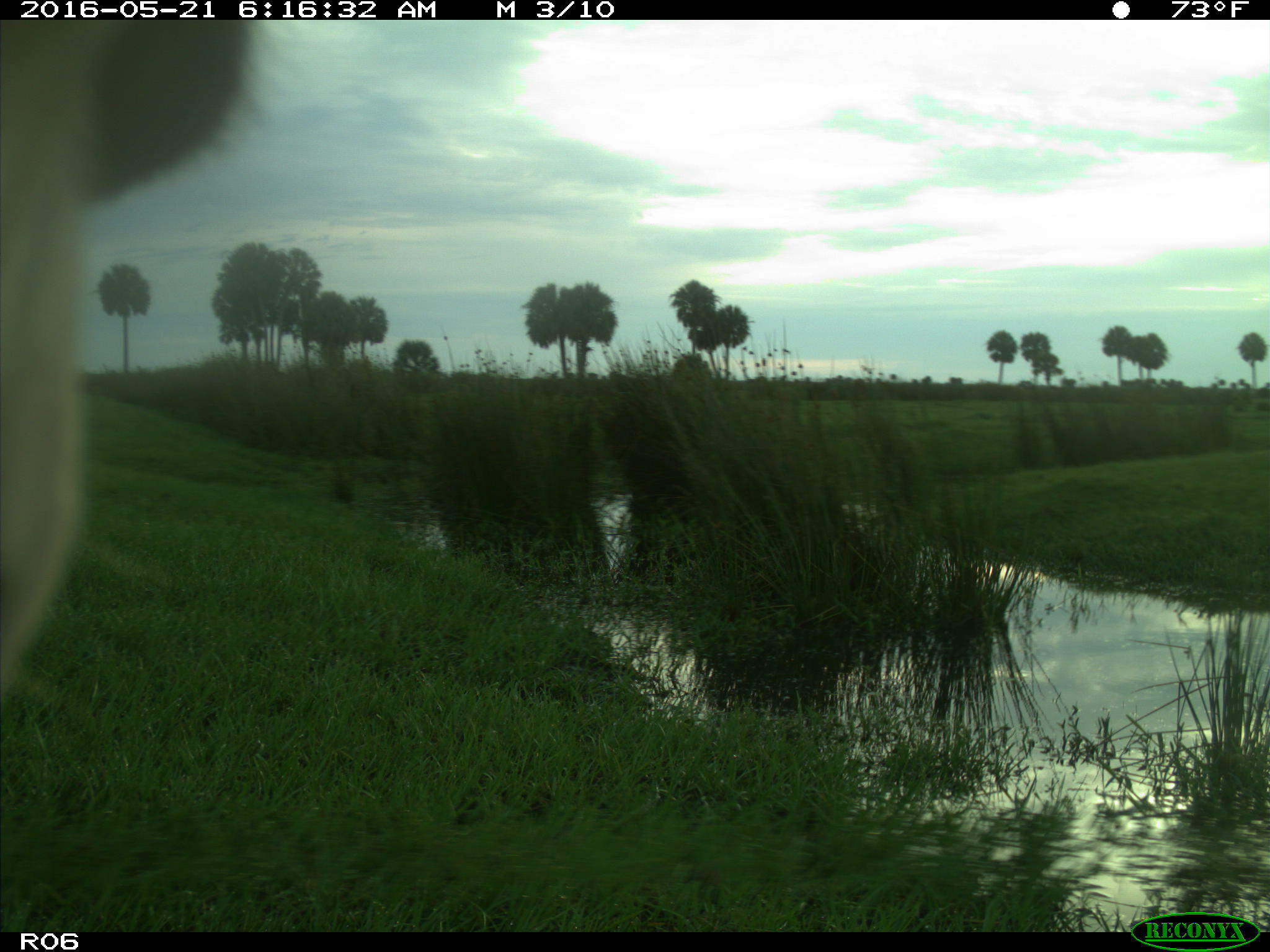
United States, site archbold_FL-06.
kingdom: Animalia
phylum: Chordata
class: Mammalia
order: Artiodactyla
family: Bovidae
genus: Bos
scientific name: Bos taurus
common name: domestic cow